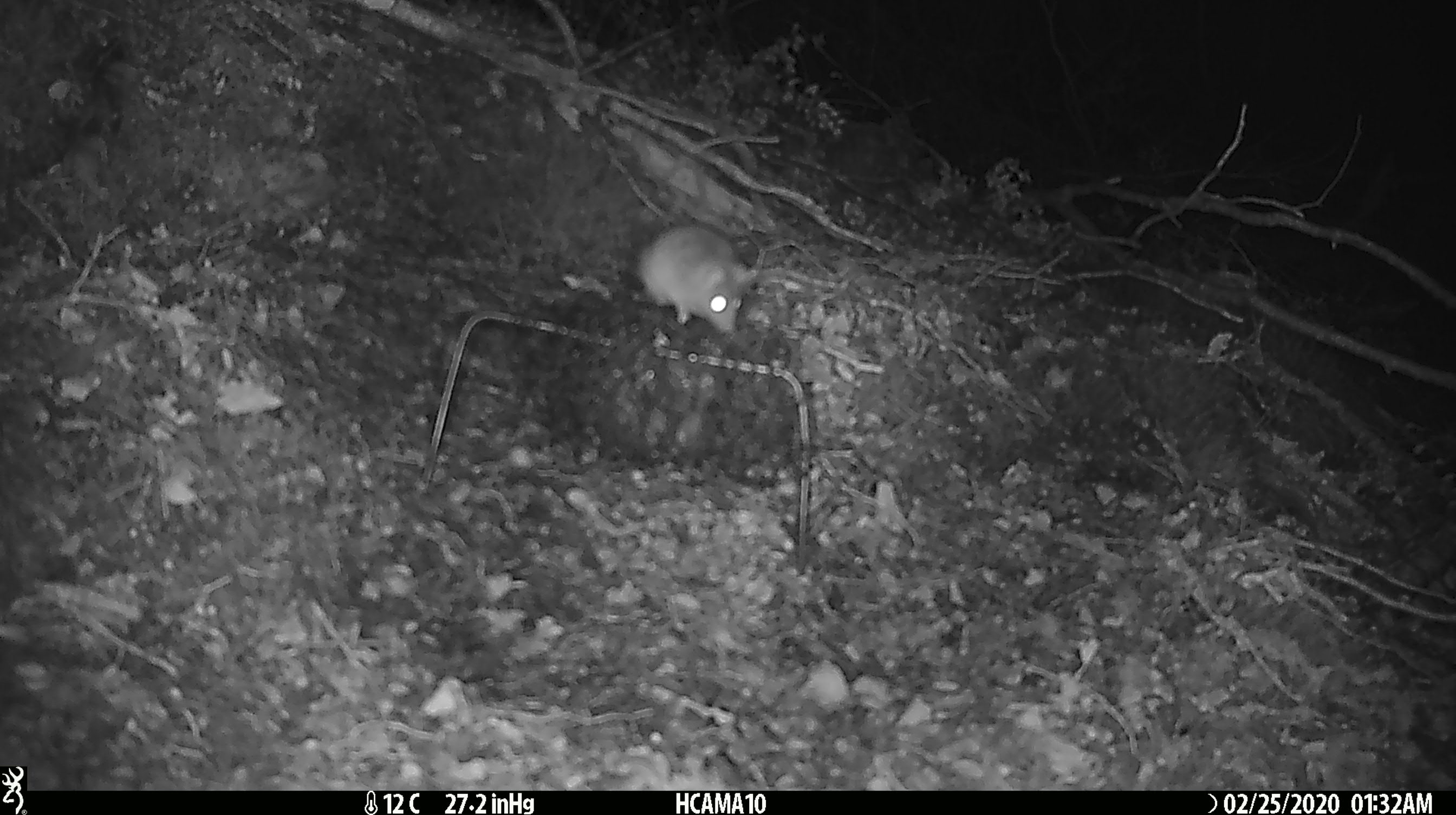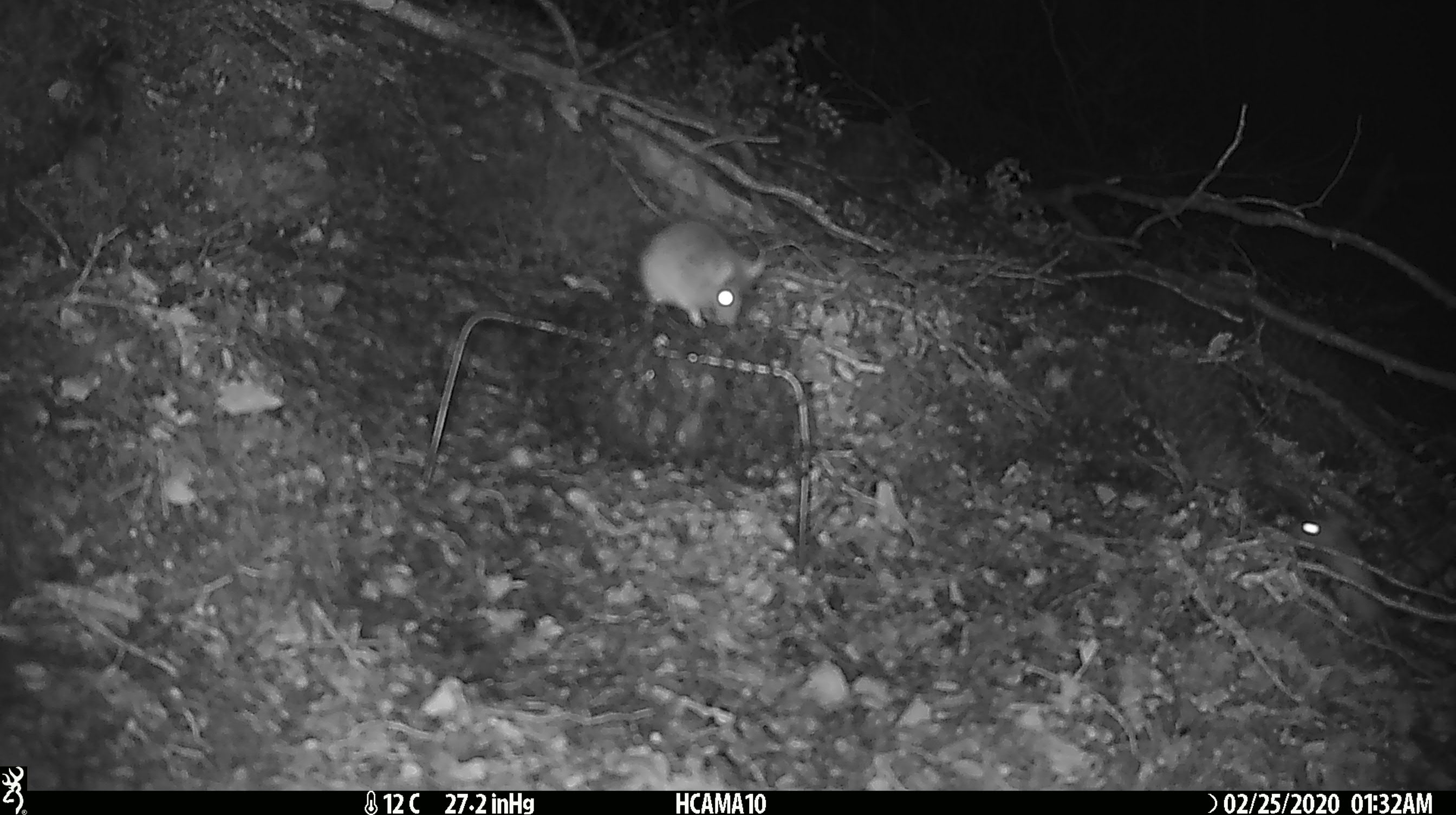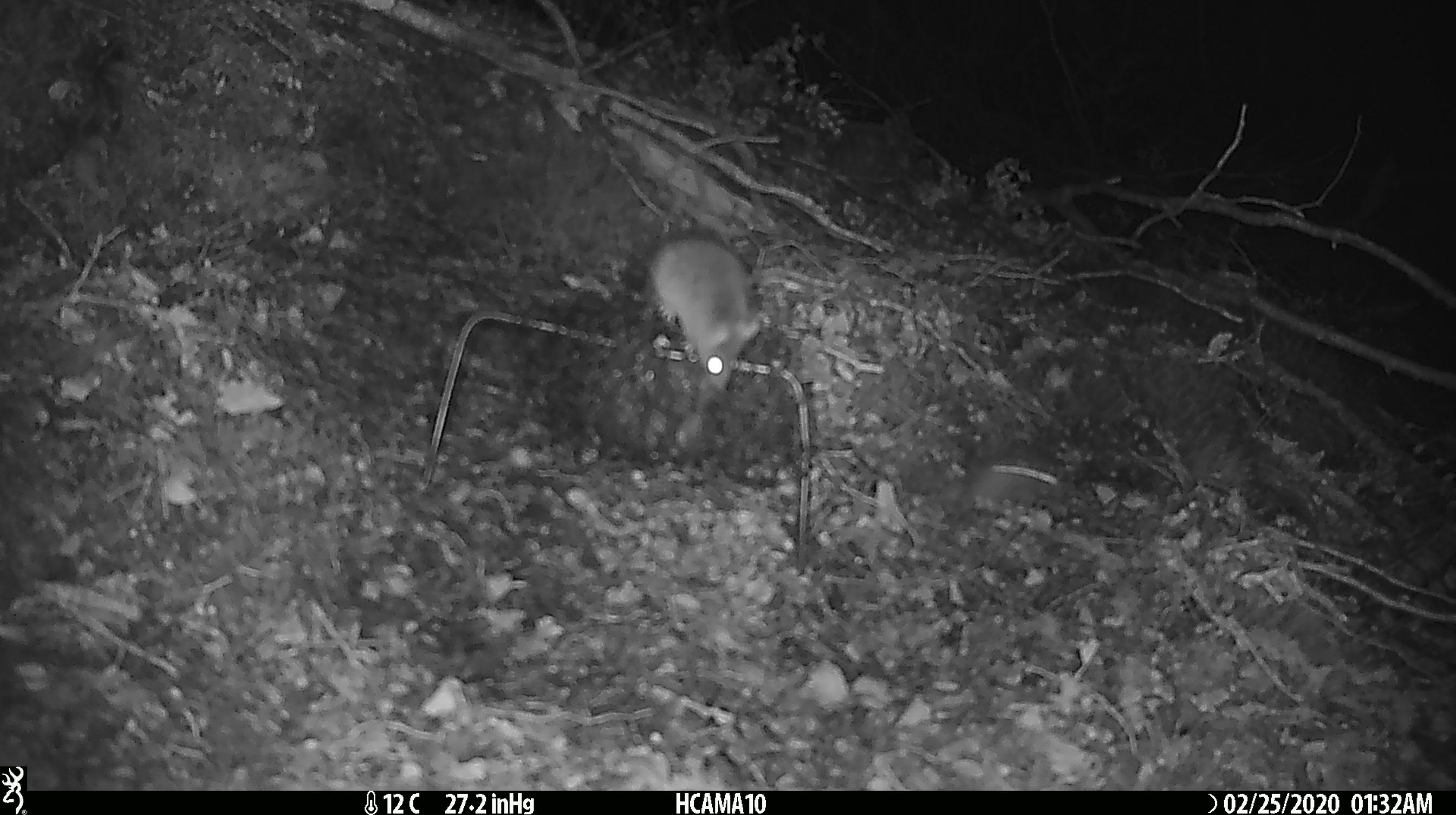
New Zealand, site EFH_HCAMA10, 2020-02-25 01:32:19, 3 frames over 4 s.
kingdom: Animalia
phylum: Chordata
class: Mammalia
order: Rodentia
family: Muridae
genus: Mus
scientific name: Mus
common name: mouse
Mouse (Mus).